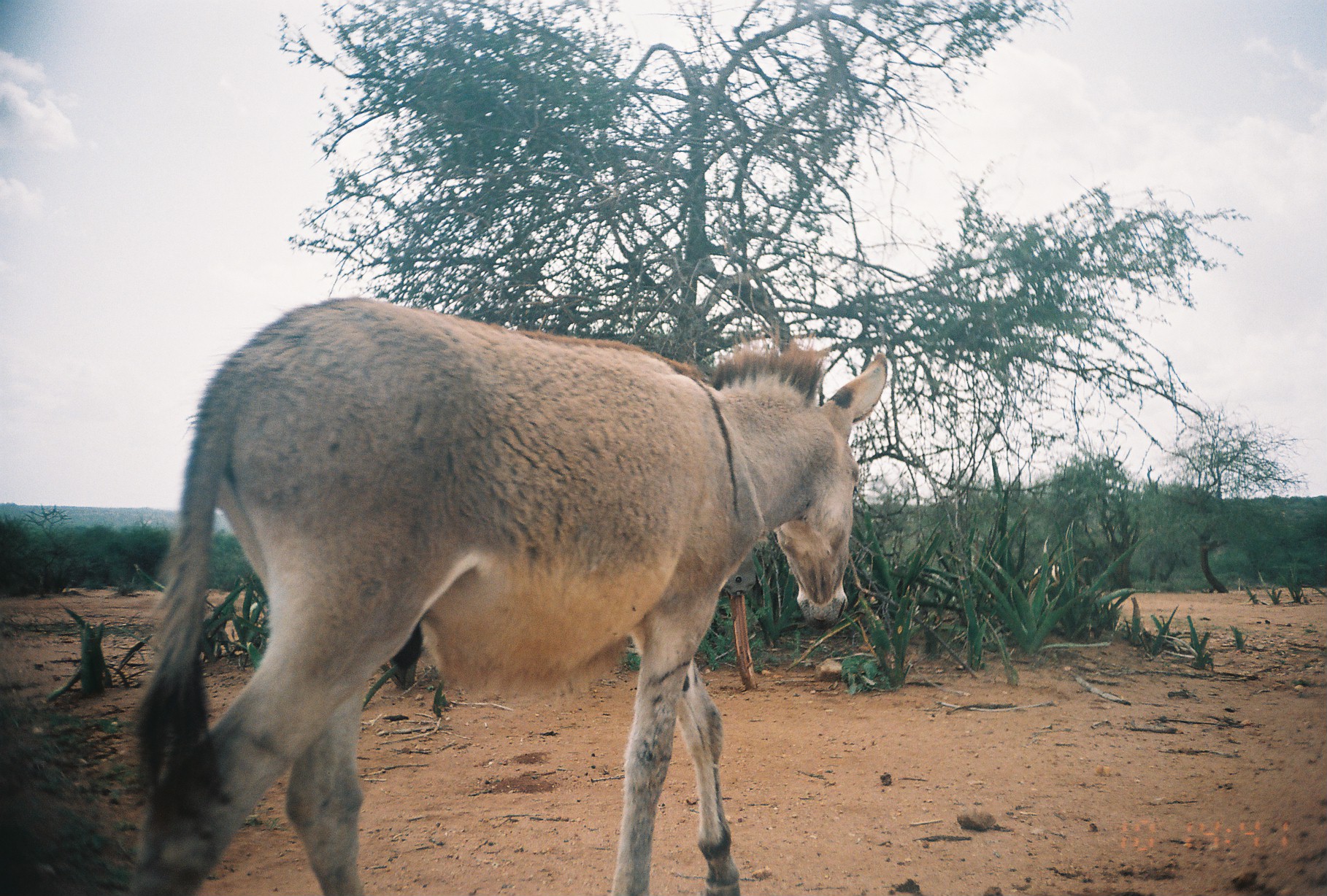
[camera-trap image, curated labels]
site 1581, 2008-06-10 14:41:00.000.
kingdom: Animalia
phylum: Chordata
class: Mammalia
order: Perissodactyla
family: Equidae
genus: Equus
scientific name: Equus africanus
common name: african wild ass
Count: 1.